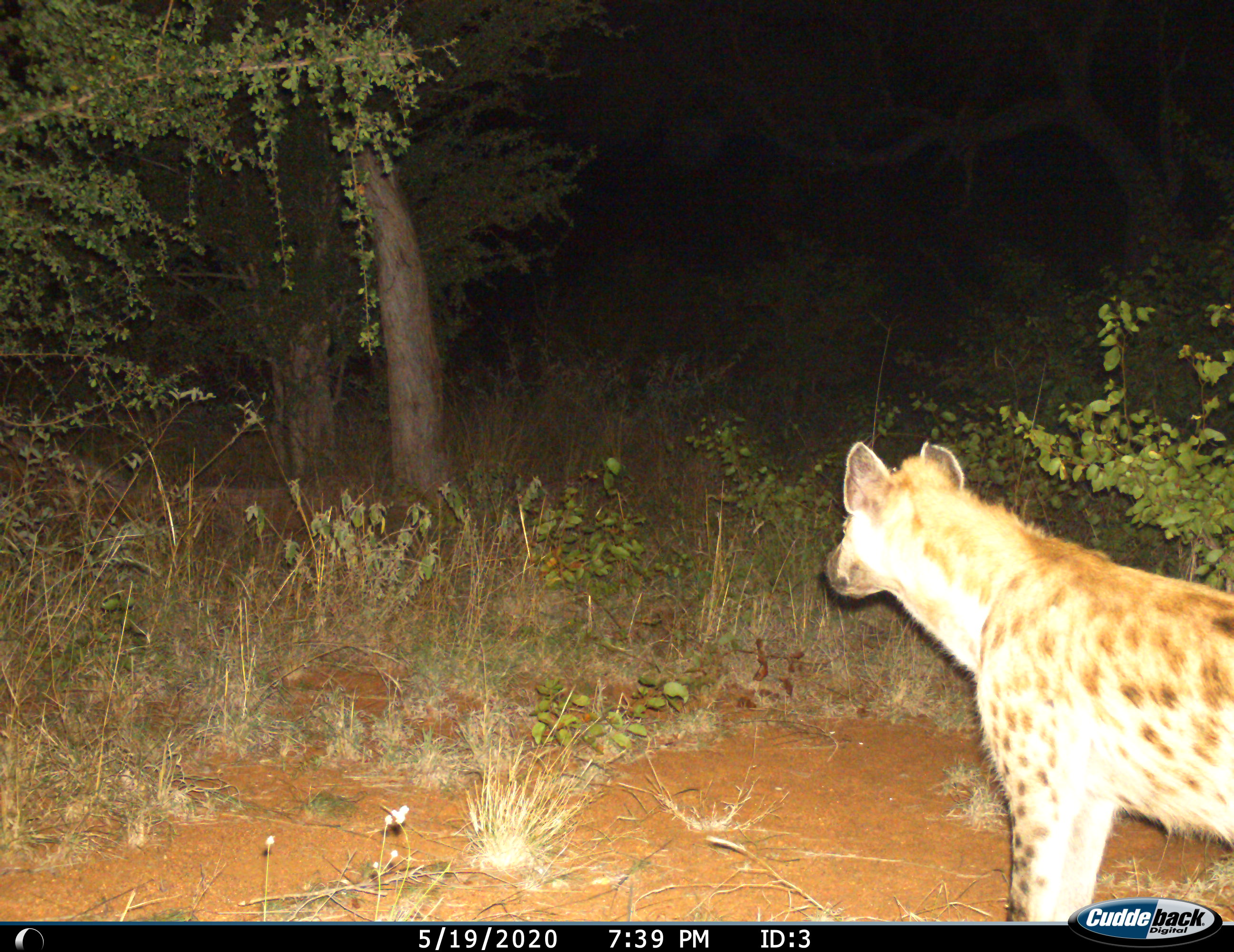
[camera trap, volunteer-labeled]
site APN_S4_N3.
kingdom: Animalia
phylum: Chordata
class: Mammalia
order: Carnivora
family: Hyaenidae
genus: Crocuta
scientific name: Crocuta crocuta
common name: spotted hyena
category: hyenaspotted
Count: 1.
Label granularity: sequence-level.